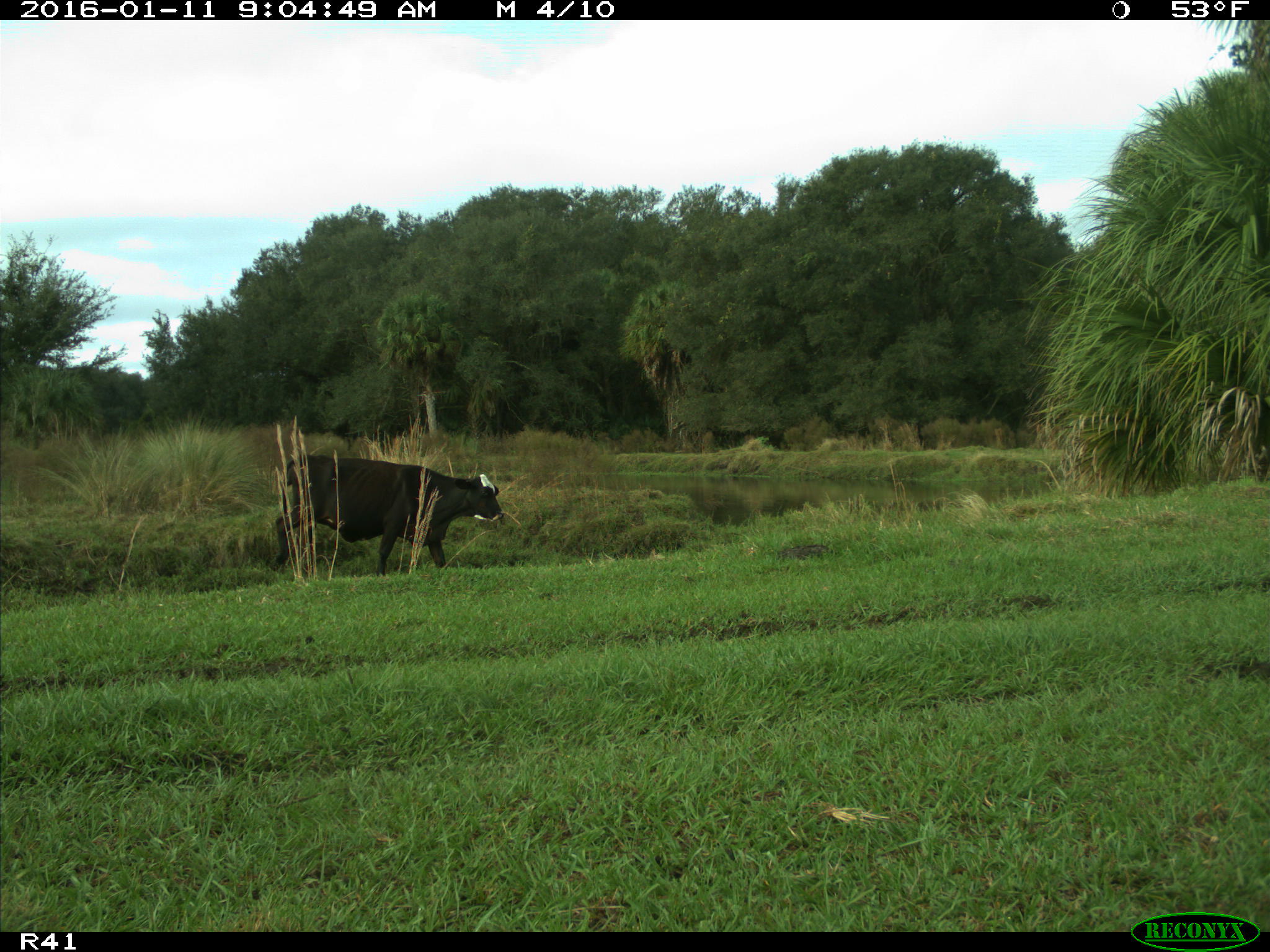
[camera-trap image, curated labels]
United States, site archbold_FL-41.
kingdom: Animalia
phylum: Chordata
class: Mammalia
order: Artiodactyla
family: Bovidae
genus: Bos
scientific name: Bos taurus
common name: domestic cow